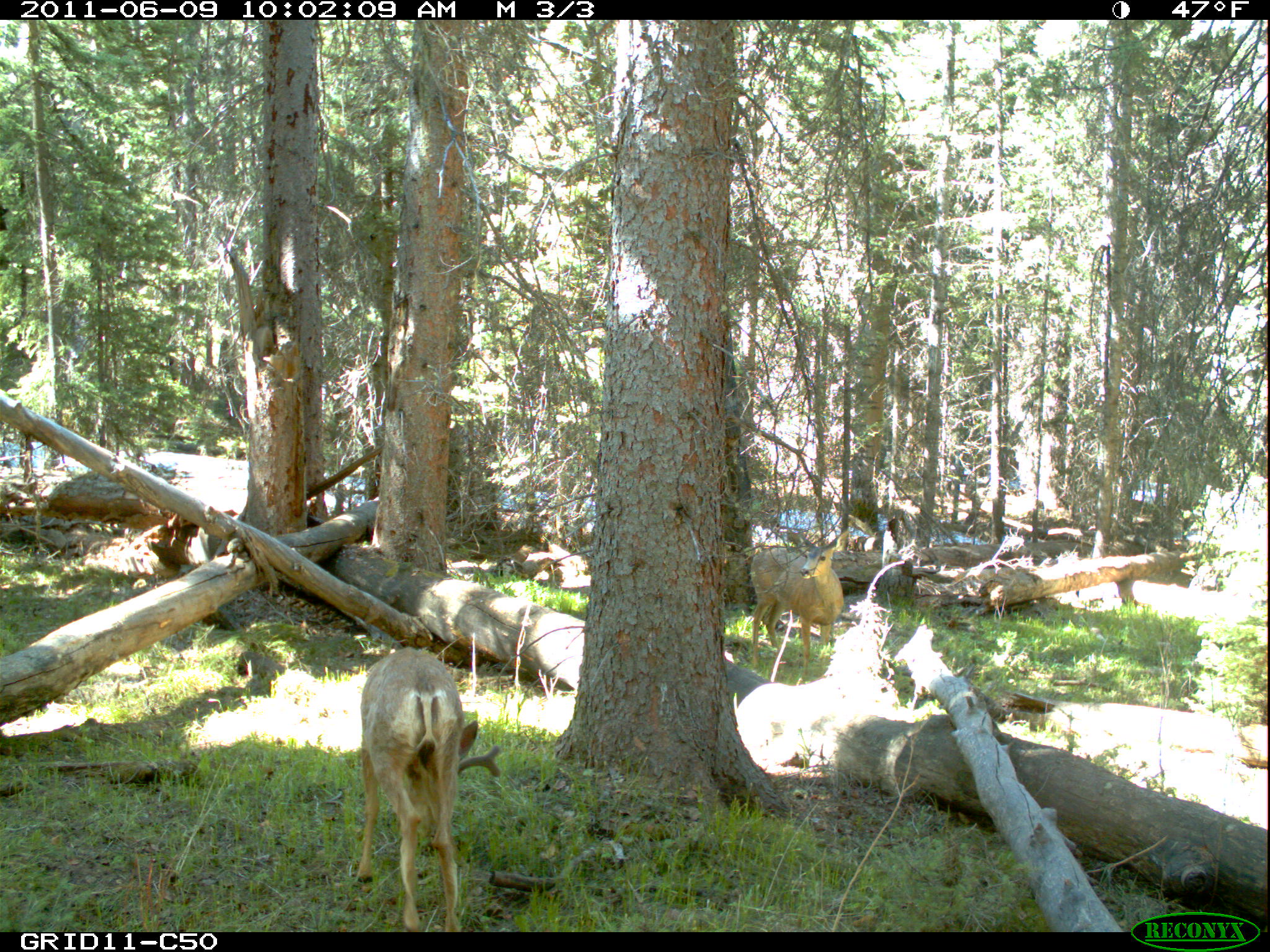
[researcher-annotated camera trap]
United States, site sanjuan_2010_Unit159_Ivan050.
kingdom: Animalia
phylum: Chordata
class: Mammalia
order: Artiodactyla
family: Cervidae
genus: Odocoileus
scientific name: Odocoileus hemionus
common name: mule deer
Odocoileus hemionus (mule deer).